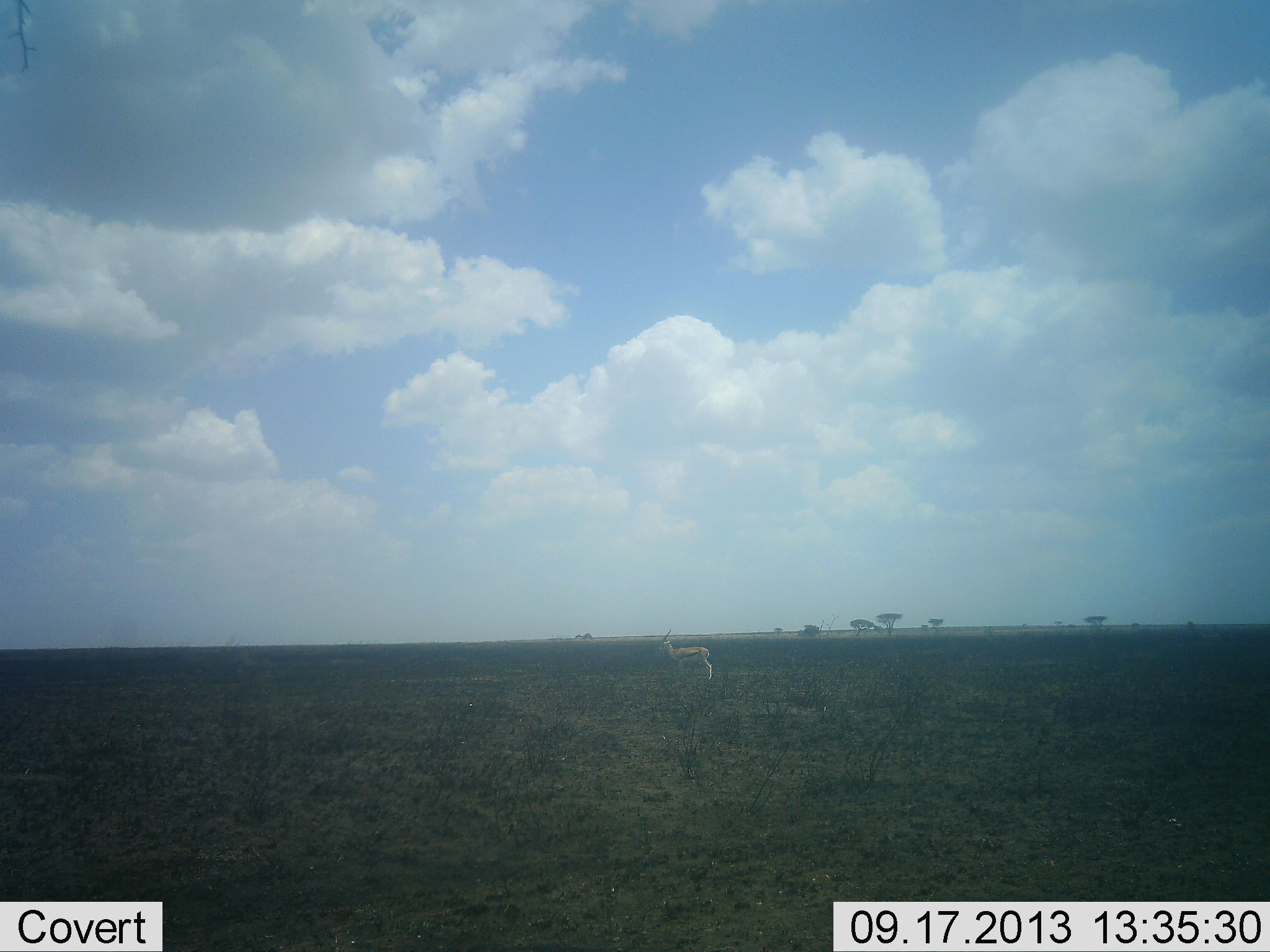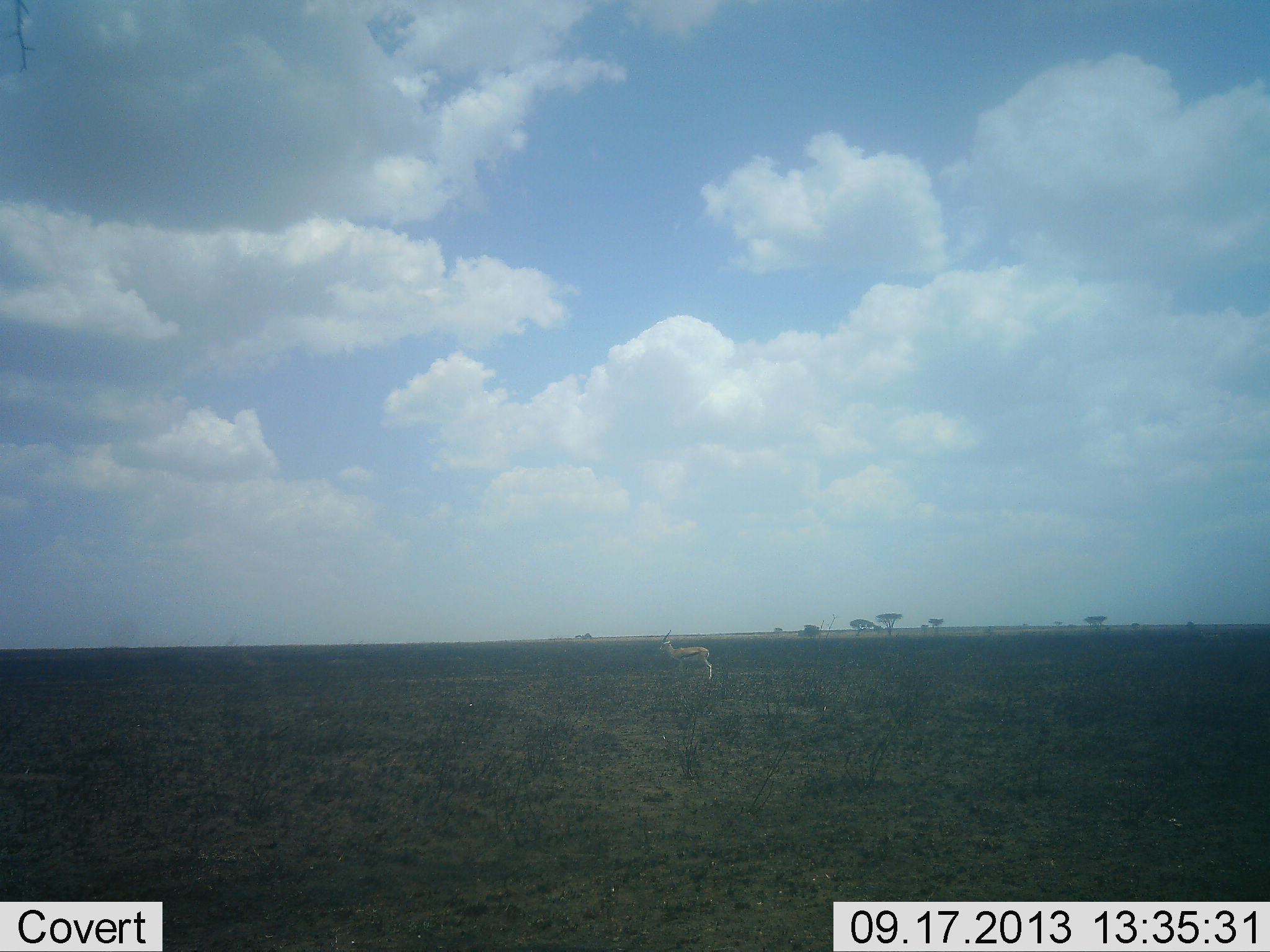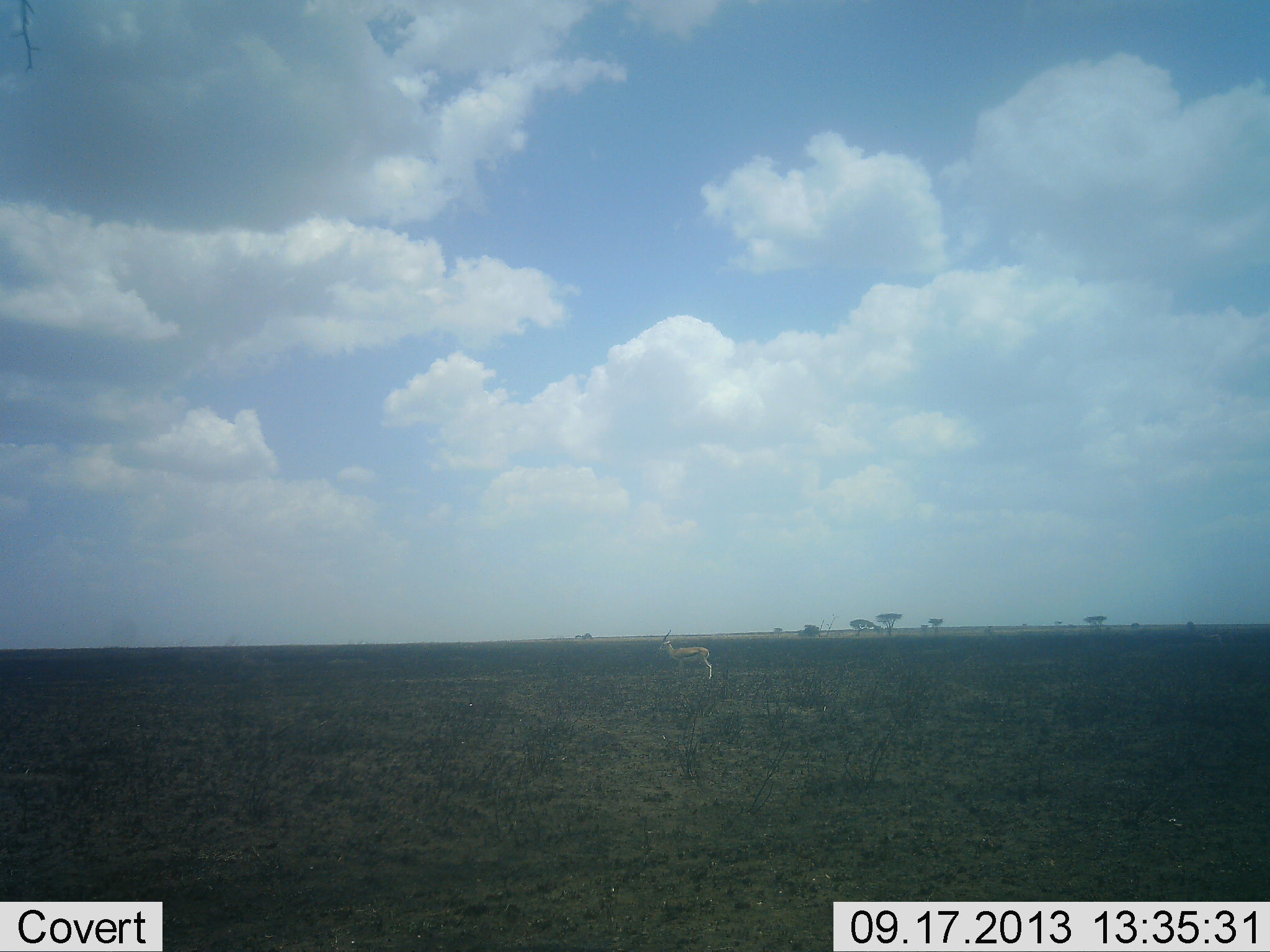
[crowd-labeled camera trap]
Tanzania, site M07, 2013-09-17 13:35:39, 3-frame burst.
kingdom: Animalia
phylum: Chordata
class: Mammalia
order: Artiodactyla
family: Bovidae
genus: Eudorcas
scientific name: Eudorcas thomsonii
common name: thomson's gazelle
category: gazellethomsons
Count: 1.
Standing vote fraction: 100%.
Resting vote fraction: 0%.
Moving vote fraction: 0%.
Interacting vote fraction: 0%.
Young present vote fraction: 0%.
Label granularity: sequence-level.